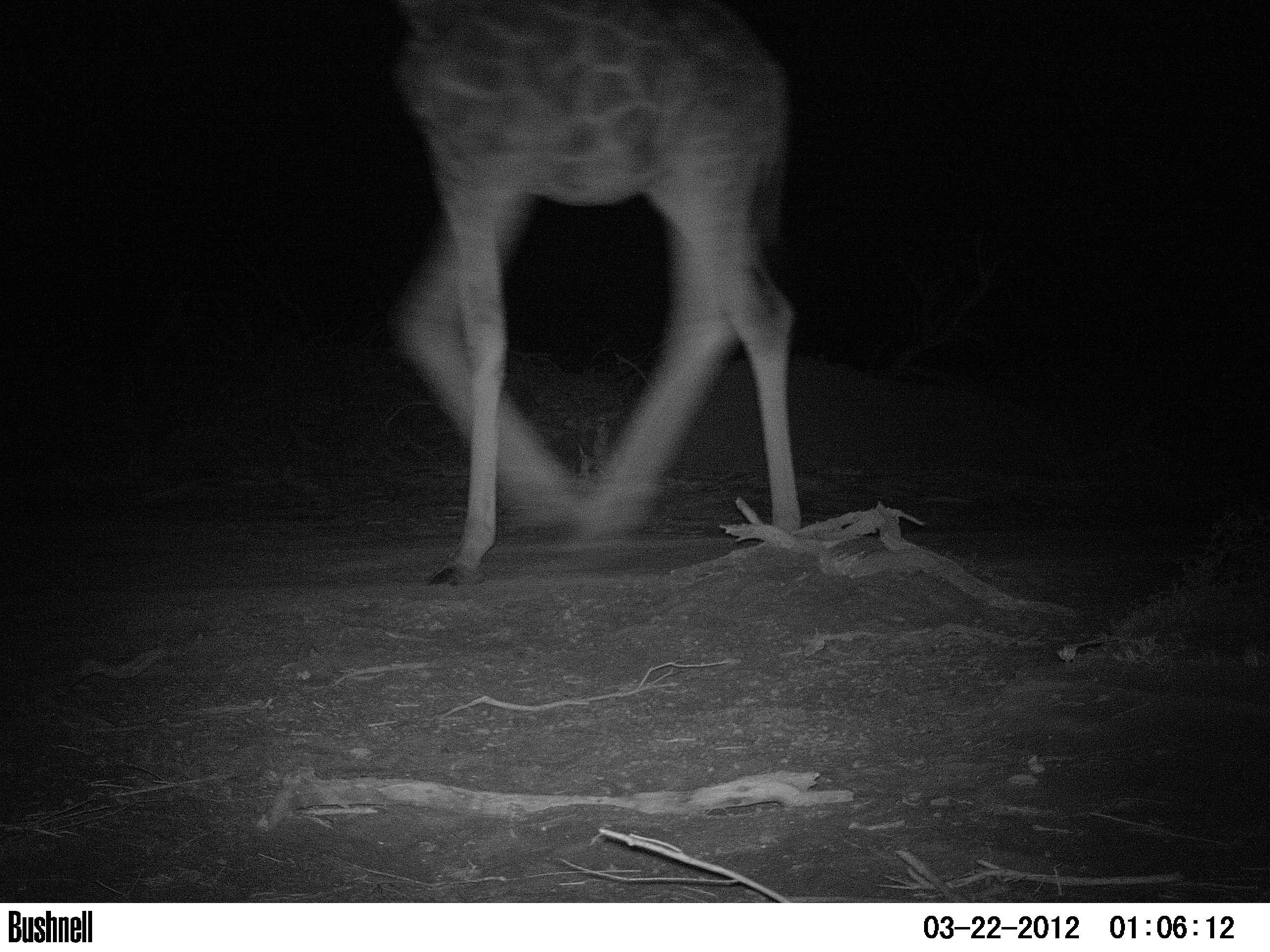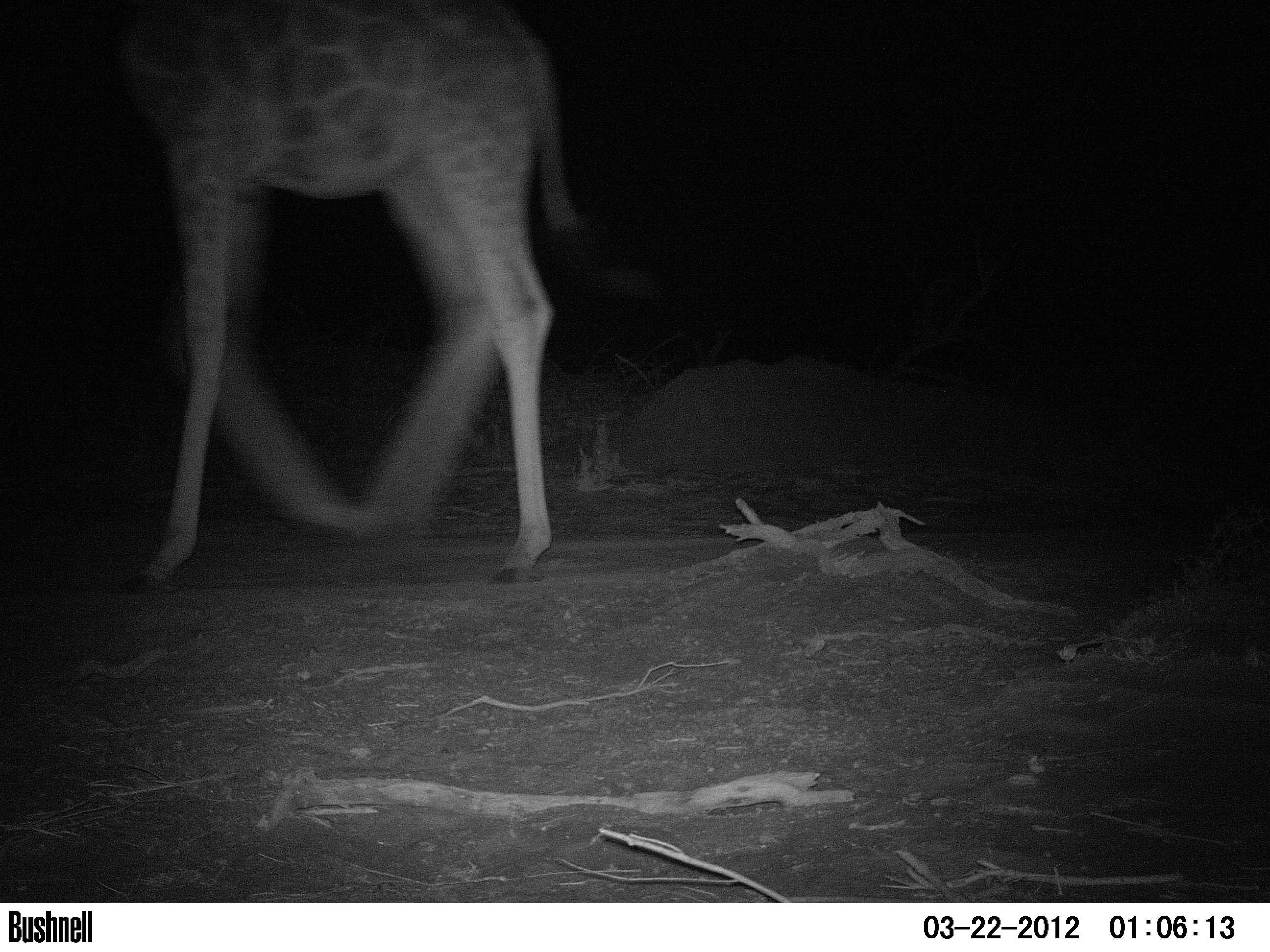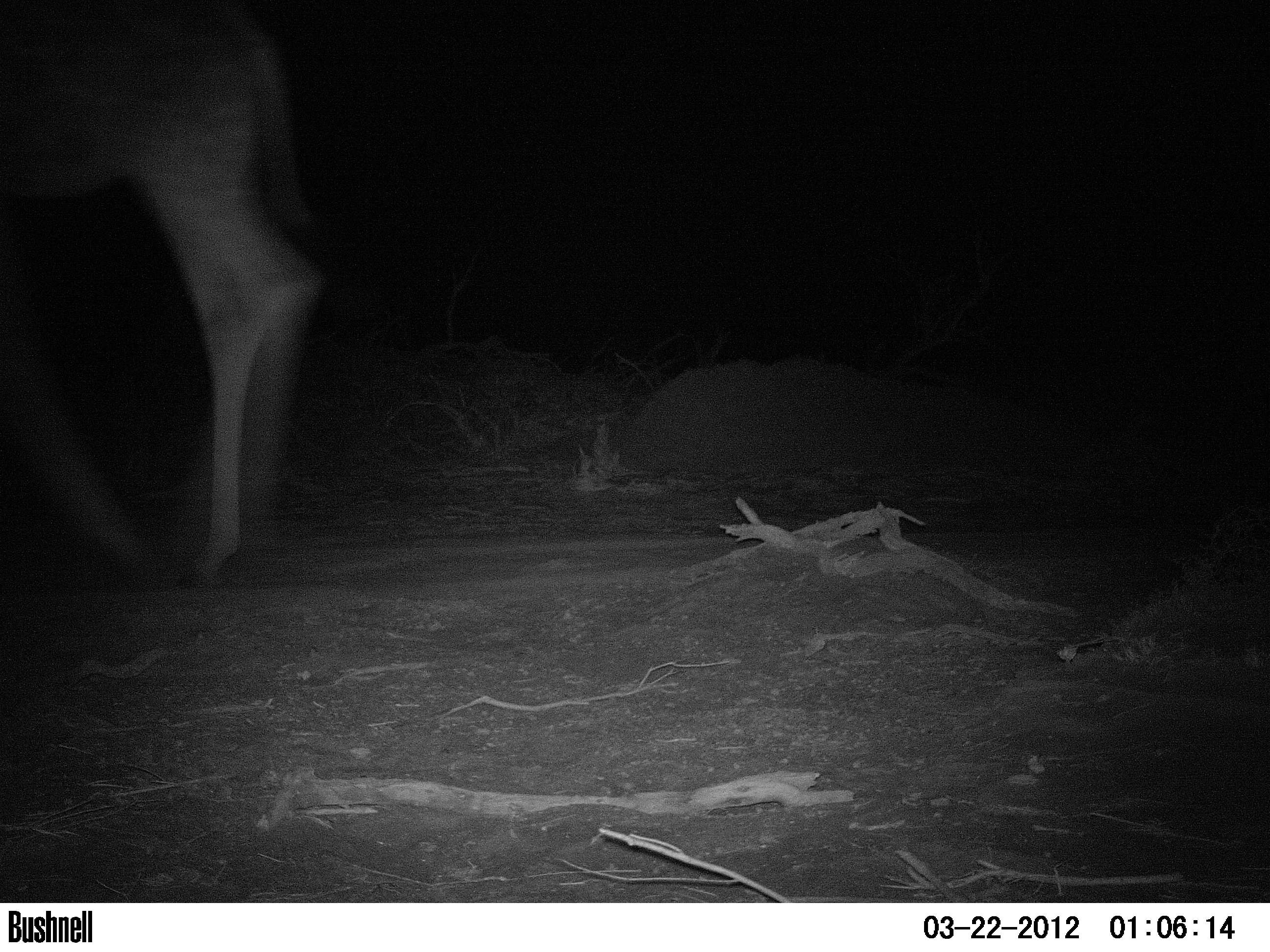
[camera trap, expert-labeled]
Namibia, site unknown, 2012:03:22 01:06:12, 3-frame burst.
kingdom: Animalia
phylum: Chordata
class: Mammalia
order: Artiodactyla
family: Giraffidae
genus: Giraffa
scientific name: Giraffa camelopardalis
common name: giraffe